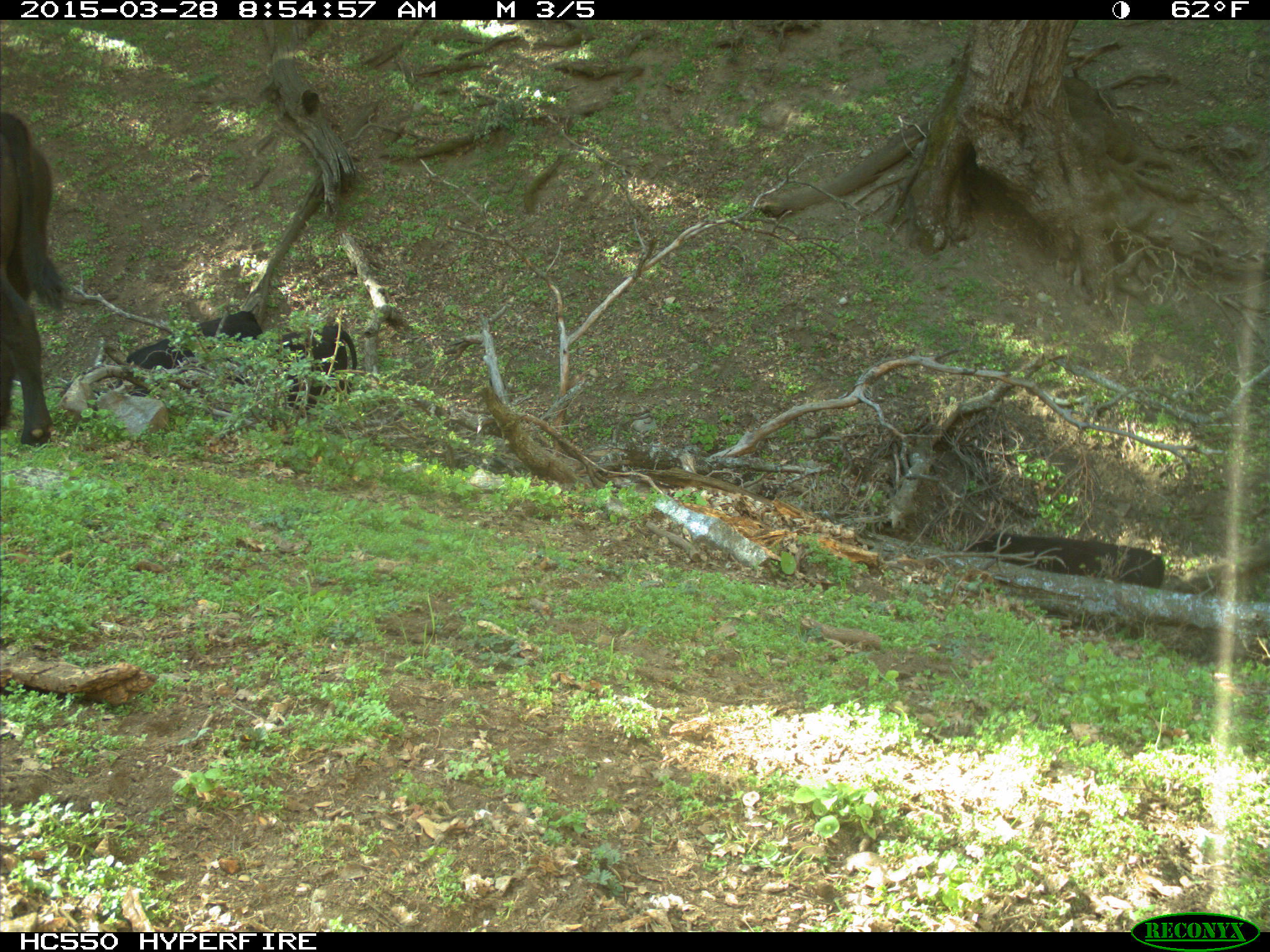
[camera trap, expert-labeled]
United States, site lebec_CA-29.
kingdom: Animalia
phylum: Chordata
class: Mammalia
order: Artiodactyla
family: Bovidae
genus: Bos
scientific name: Bos taurus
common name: domestic cow